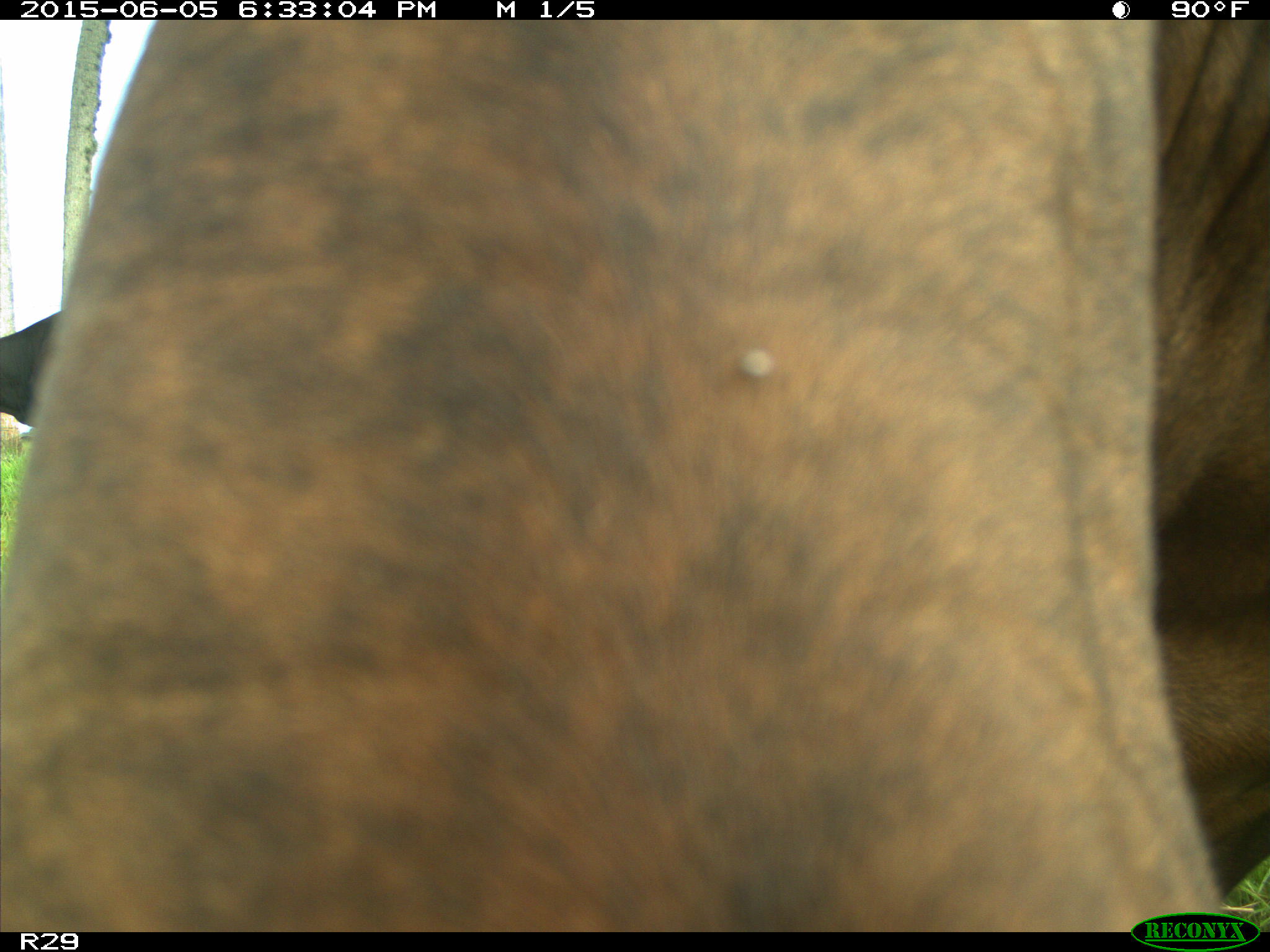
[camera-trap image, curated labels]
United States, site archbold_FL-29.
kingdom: Animalia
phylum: Chordata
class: Mammalia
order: Artiodactyla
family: Bovidae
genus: Bos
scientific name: Bos taurus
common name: domestic cow